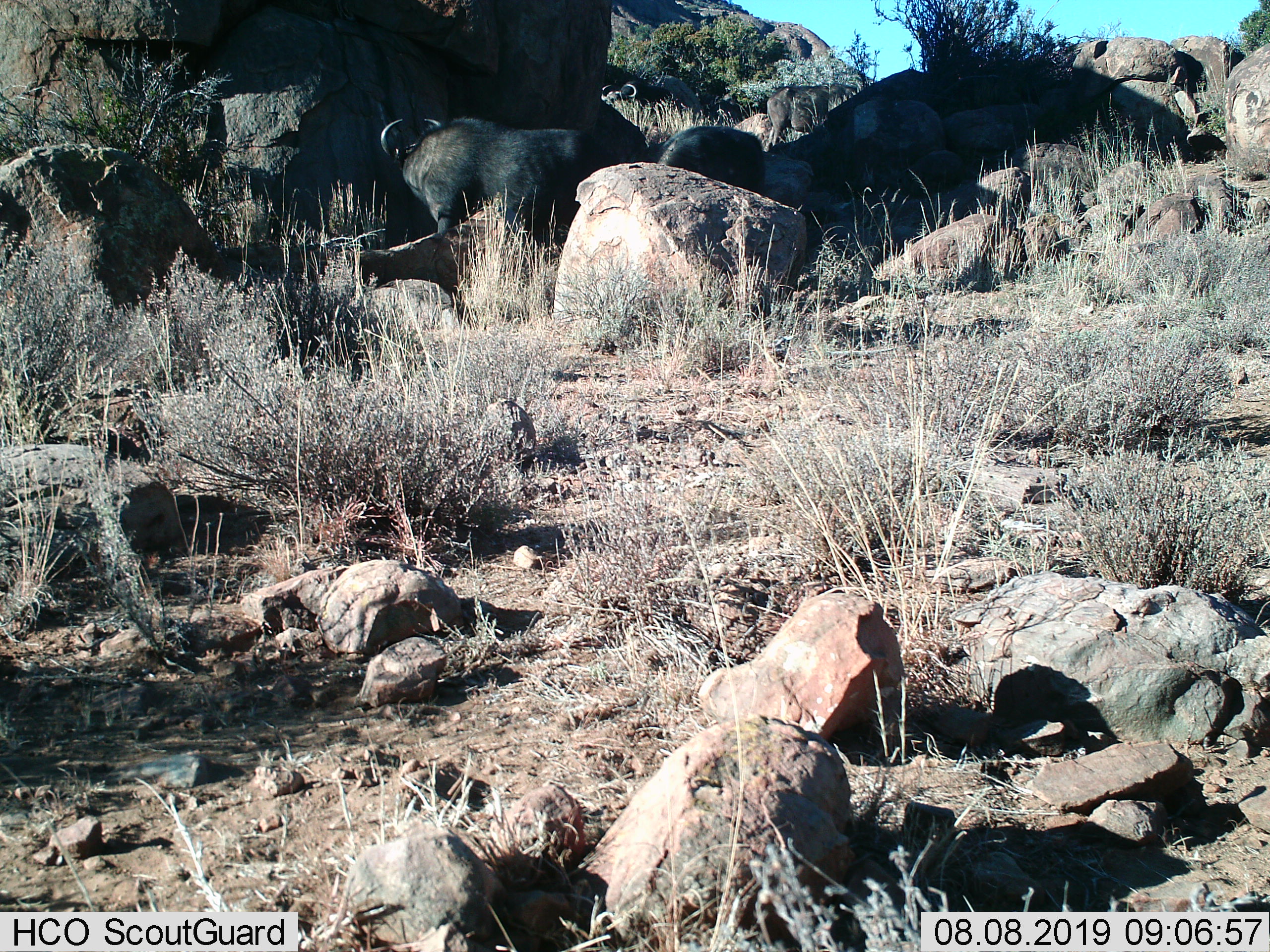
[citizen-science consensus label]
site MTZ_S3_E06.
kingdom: Animalia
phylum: Chordata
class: Mammalia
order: Artiodactyla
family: Bovidae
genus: Syncerus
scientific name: Syncerus caffer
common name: african buffalo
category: buffalo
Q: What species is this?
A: Buffalo (african buffalo) (Syncerus caffer).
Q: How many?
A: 3.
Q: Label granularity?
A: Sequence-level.